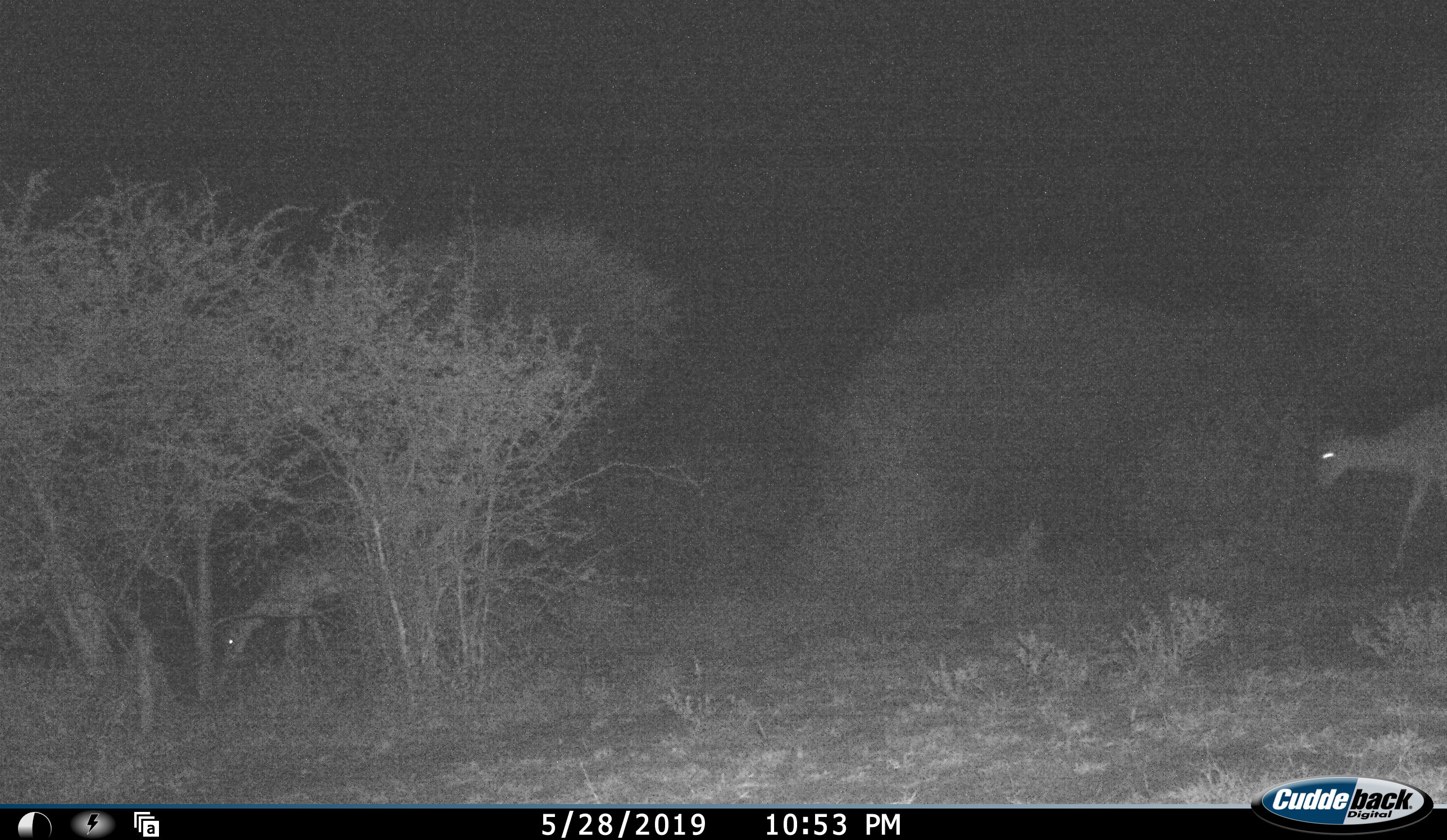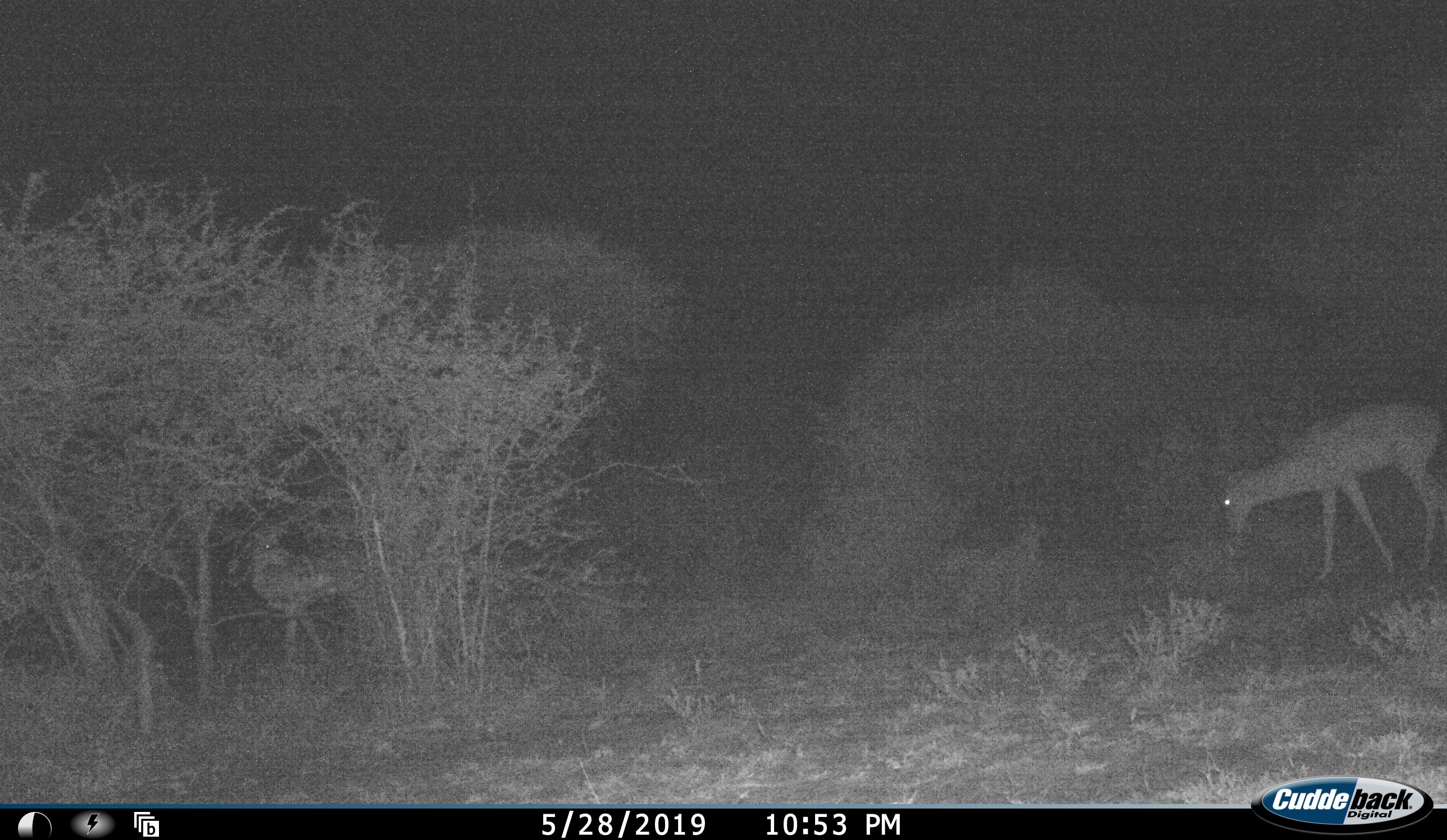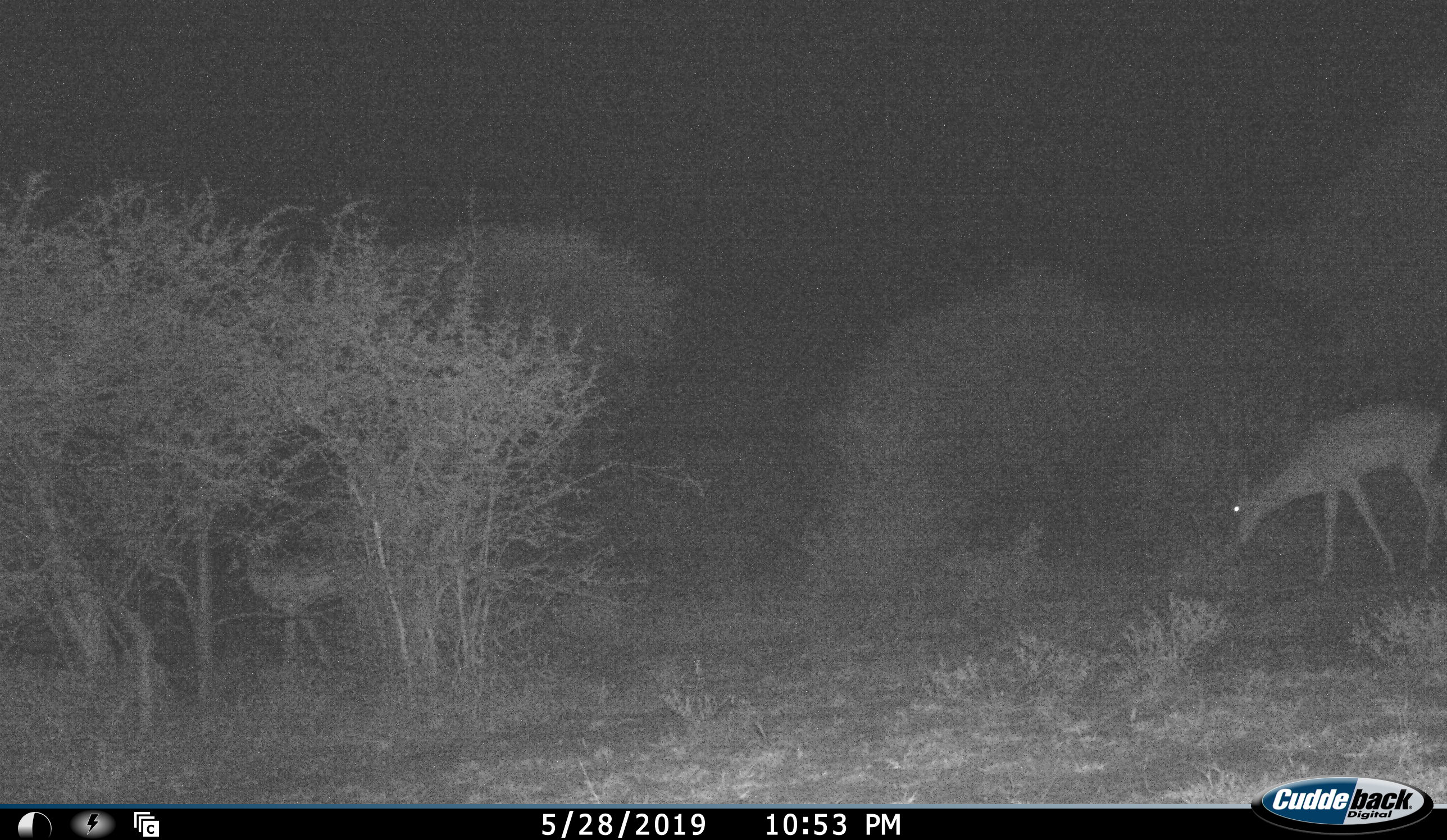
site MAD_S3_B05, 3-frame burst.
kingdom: Animalia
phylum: Chordata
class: Mammalia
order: Artiodactyla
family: Bovidae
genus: Aepyceros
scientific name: Aepyceros melampus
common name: impala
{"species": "impala (Aepyceros melampus)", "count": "2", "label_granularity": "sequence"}